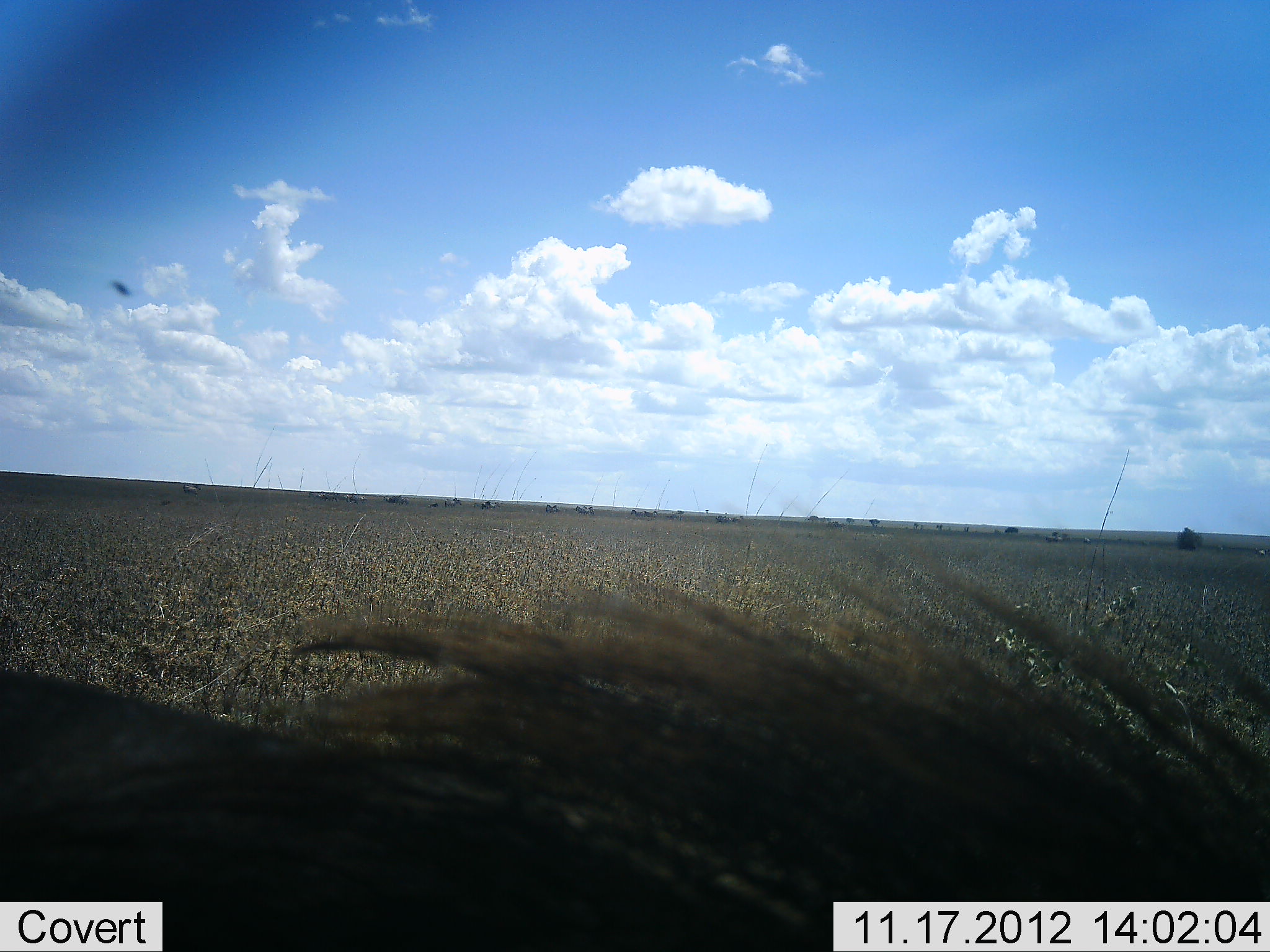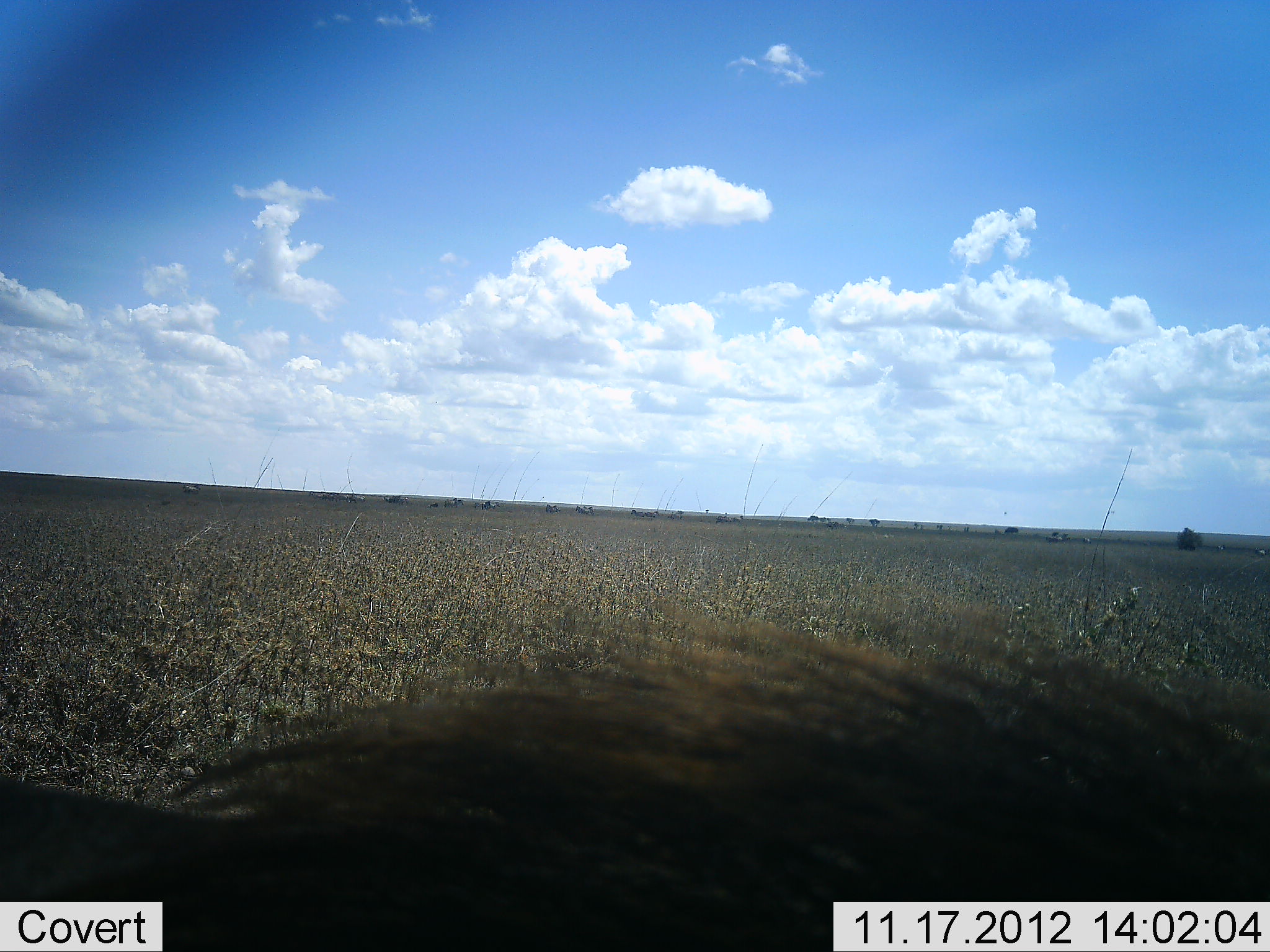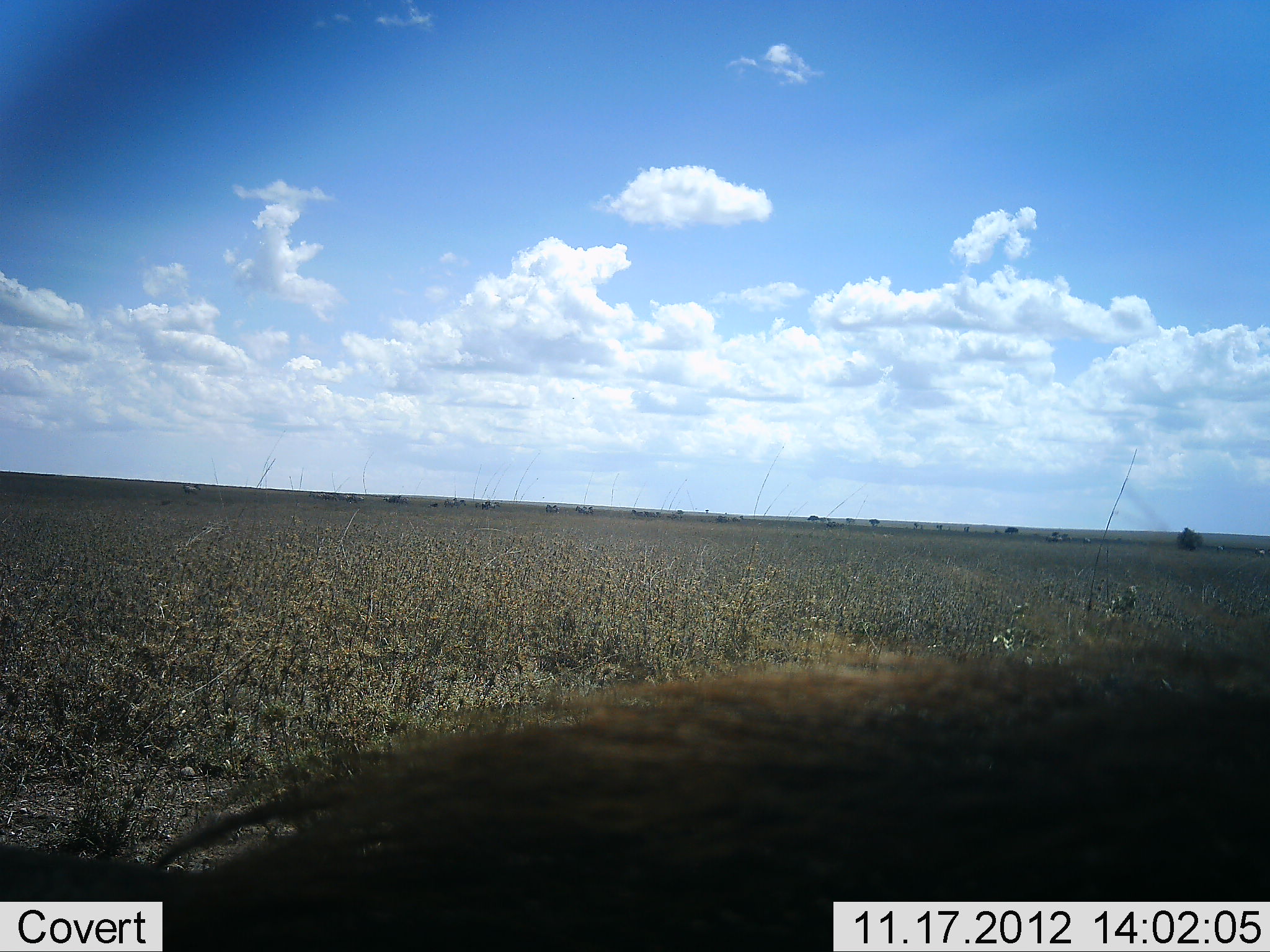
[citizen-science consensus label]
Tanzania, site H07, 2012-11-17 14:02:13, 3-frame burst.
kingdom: Animalia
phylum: Chordata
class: Mammalia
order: Artiodactyla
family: Suidae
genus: Phacochoerus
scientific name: Phacochoerus africanus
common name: warthog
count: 1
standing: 70%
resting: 0%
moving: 30%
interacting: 0%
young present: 0%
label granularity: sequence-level